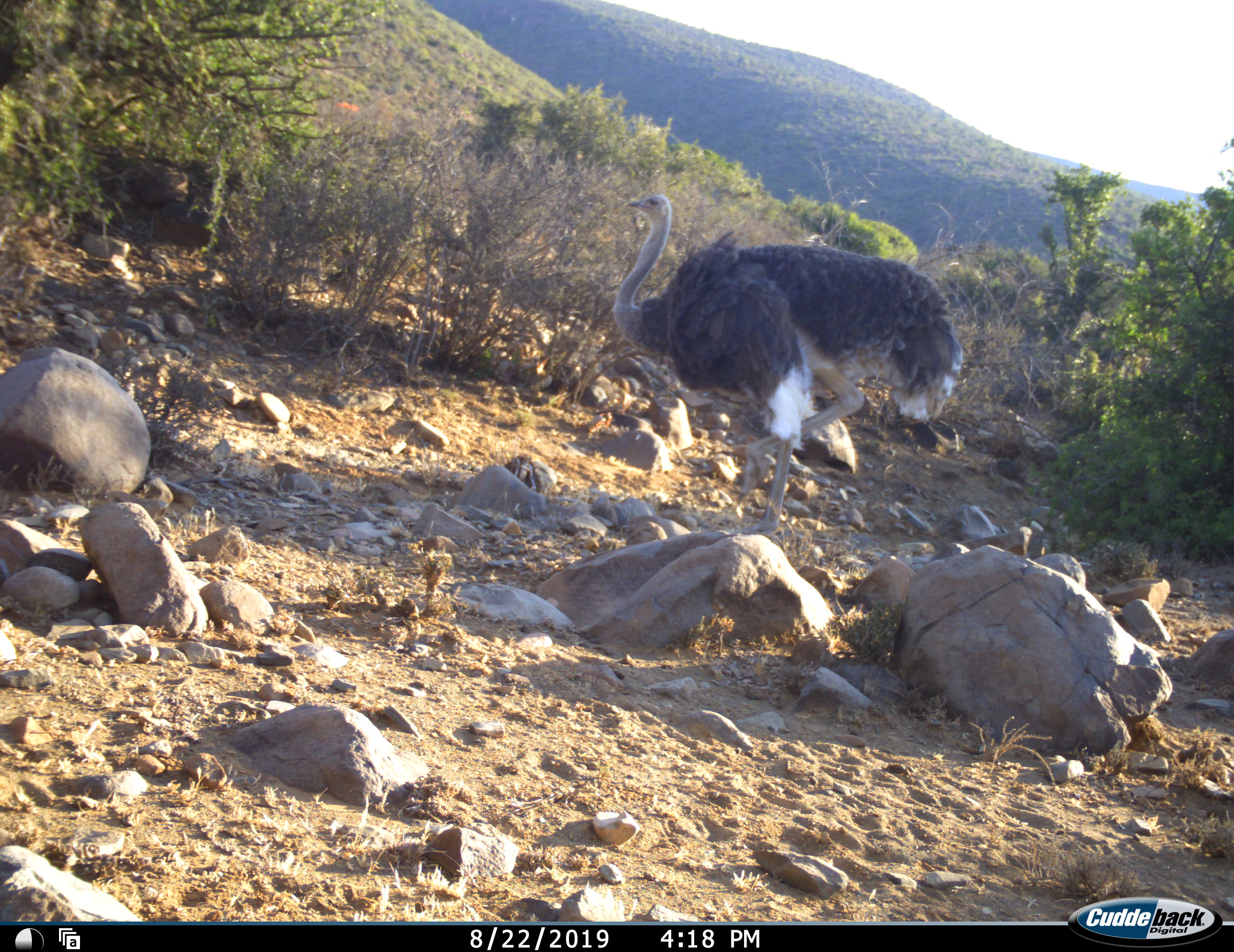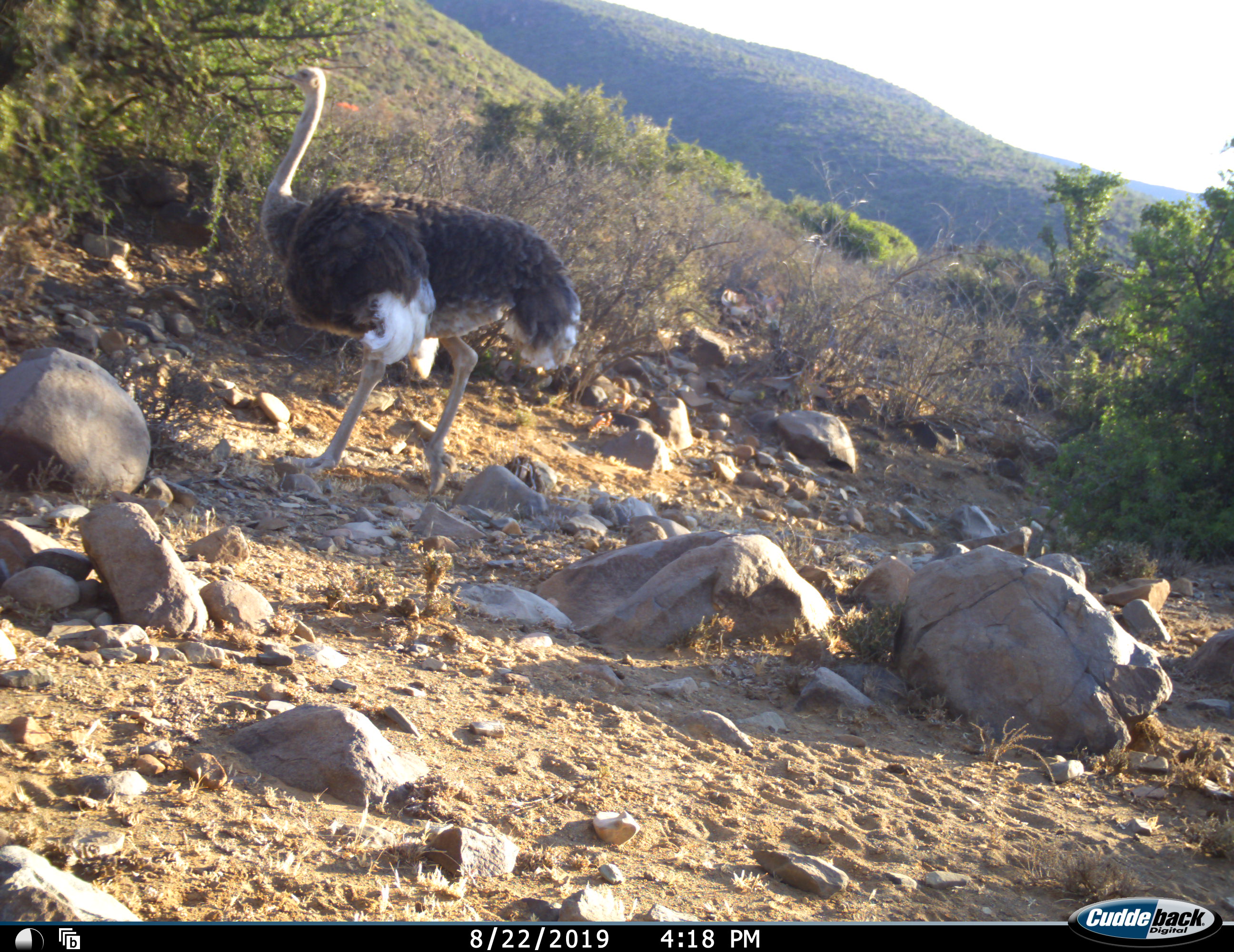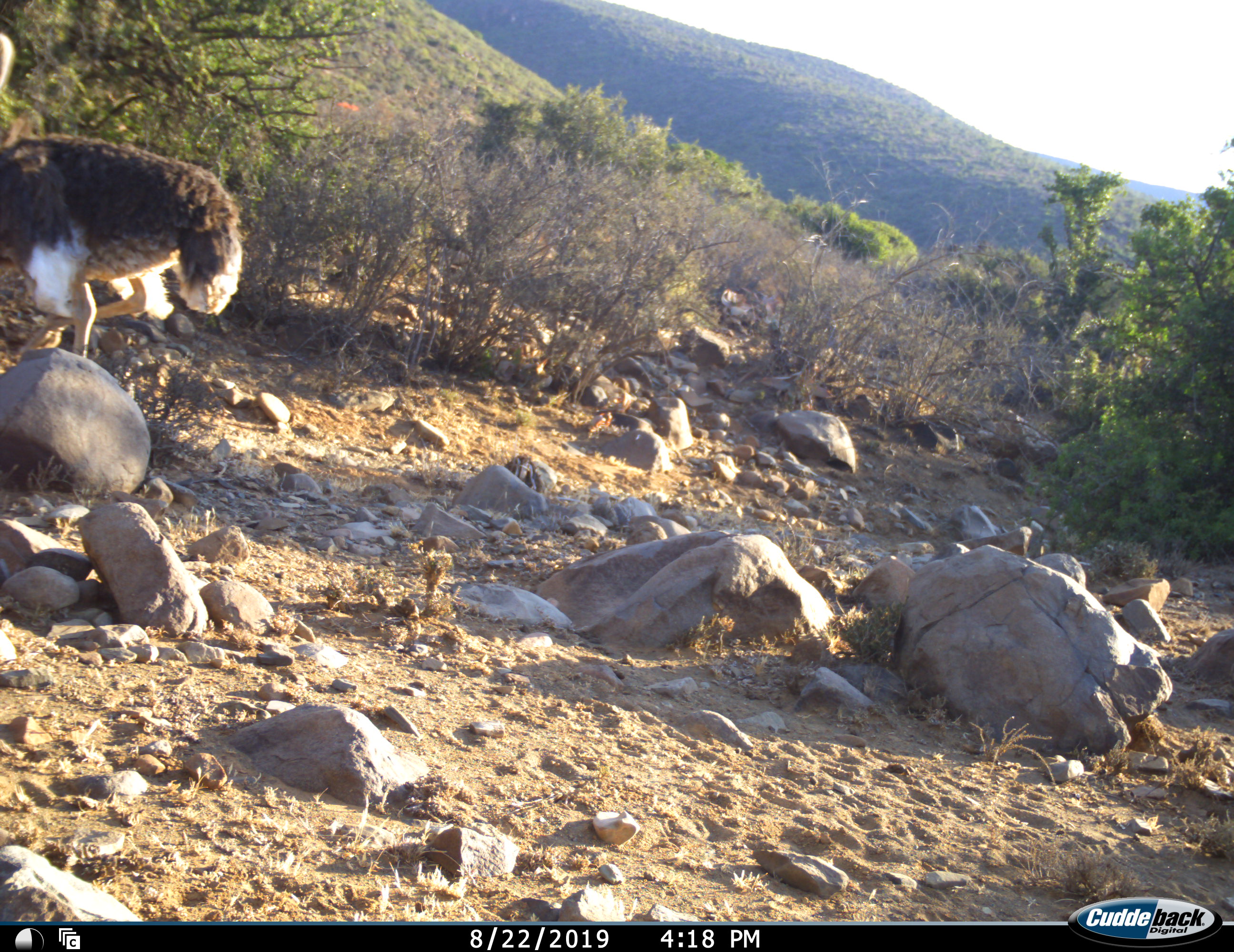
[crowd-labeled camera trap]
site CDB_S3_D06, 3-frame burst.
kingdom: Animalia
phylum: Chordata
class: Aves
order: Struthioniformes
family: Struthionidae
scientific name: Struthionidae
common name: ostrich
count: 1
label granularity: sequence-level